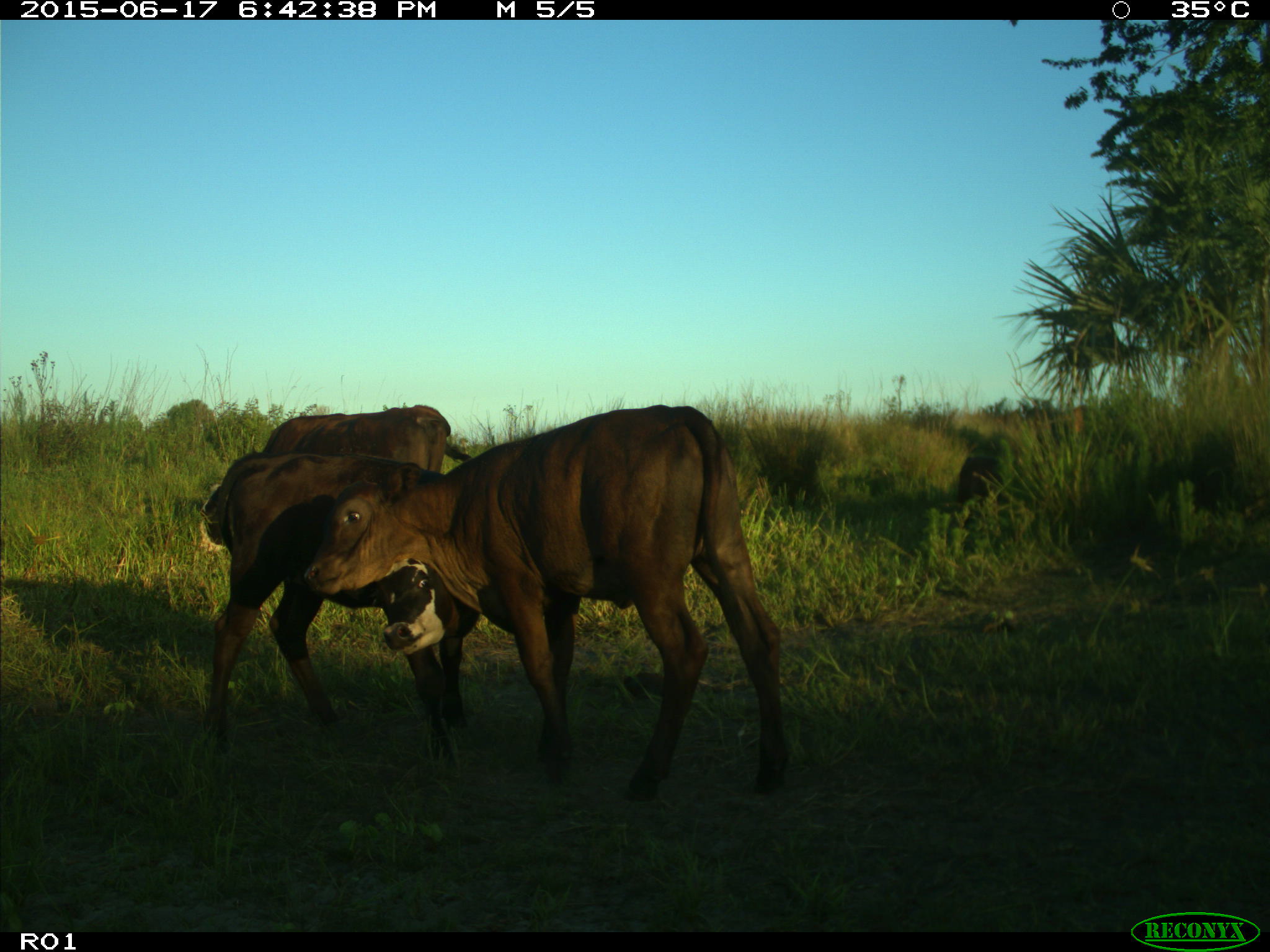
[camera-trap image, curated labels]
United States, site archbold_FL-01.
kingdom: Animalia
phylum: Chordata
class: Mammalia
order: Artiodactyla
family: Bovidae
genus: Bos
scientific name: Bos taurus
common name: domestic cow